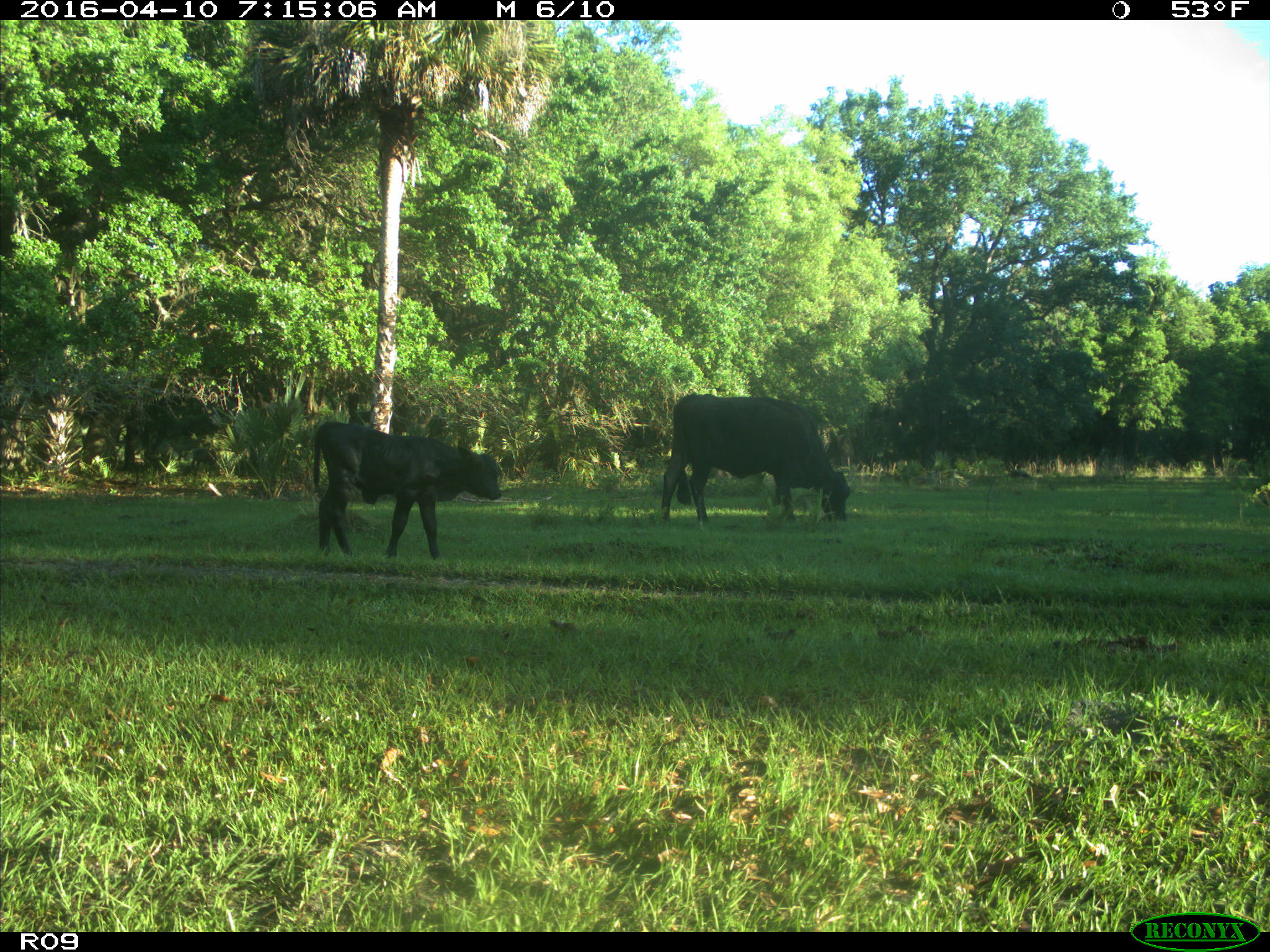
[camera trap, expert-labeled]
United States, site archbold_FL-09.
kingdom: Animalia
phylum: Chordata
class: Mammalia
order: Artiodactyla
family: Bovidae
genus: Bos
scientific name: Bos taurus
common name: domestic cow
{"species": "Bos taurus (domestic cow)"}